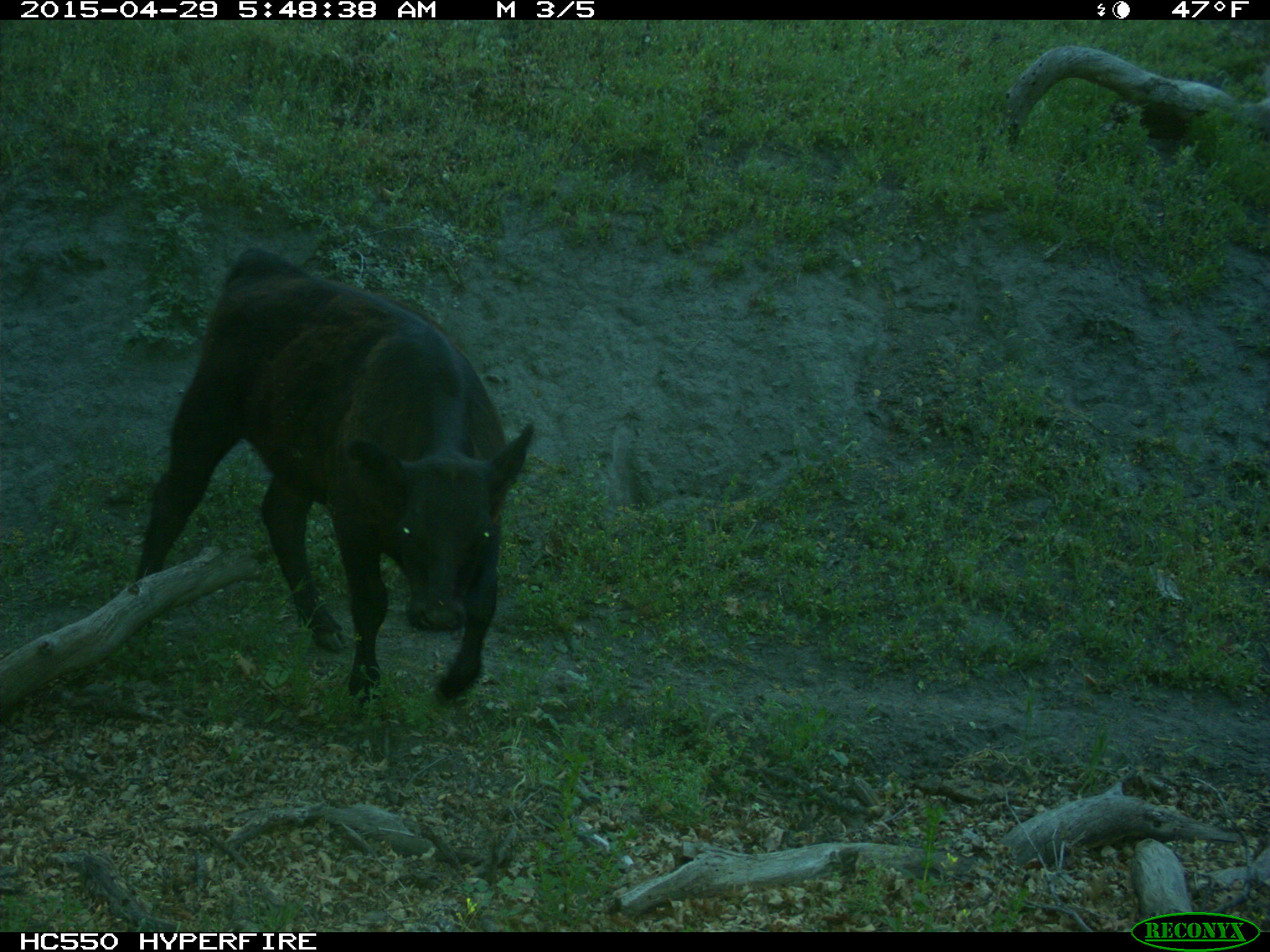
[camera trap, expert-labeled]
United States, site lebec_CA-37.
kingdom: Animalia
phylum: Chordata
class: Mammalia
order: Artiodactyla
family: Bovidae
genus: Bos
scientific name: Bos taurus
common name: domestic cow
Bos taurus (domestic cow).